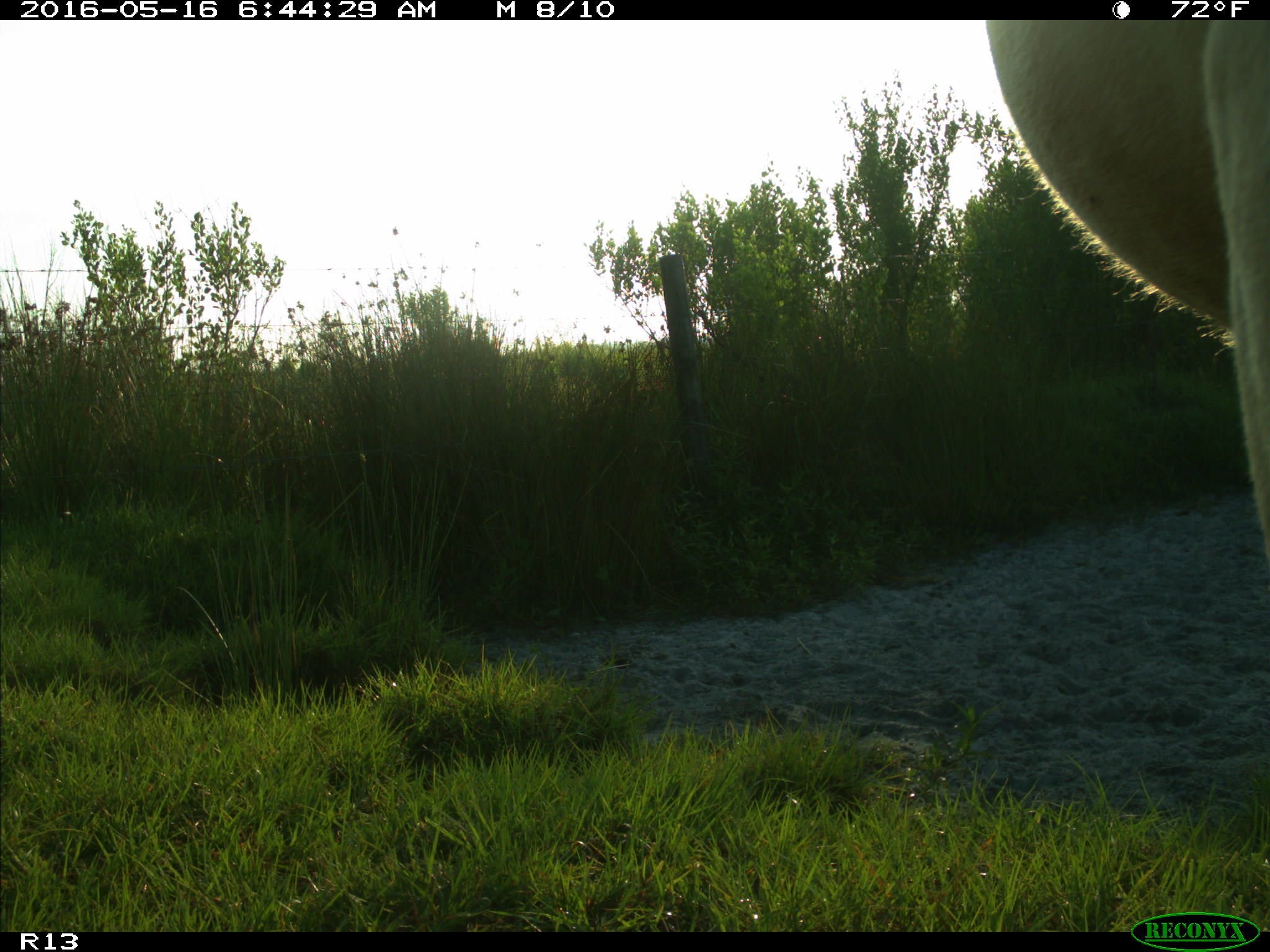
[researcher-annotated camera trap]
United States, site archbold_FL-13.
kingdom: Animalia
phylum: Chordata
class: Mammalia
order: Artiodactyla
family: Bovidae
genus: Bos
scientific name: Bos taurus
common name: domestic cow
Bos taurus (domestic cow).